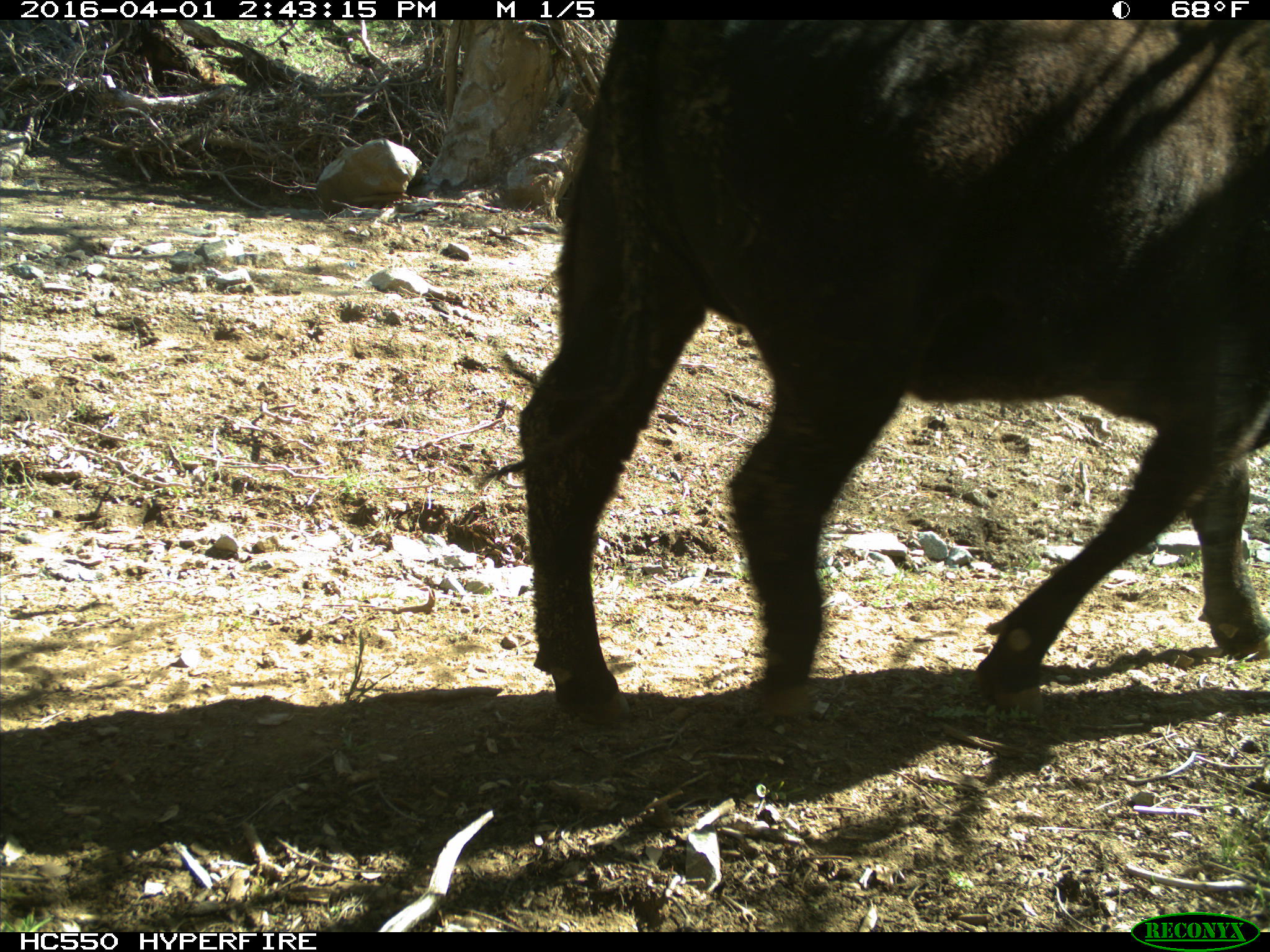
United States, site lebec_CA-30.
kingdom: Animalia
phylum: Chordata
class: Mammalia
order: Artiodactyla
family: Bovidae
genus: Bos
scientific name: Bos taurus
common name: domestic cow